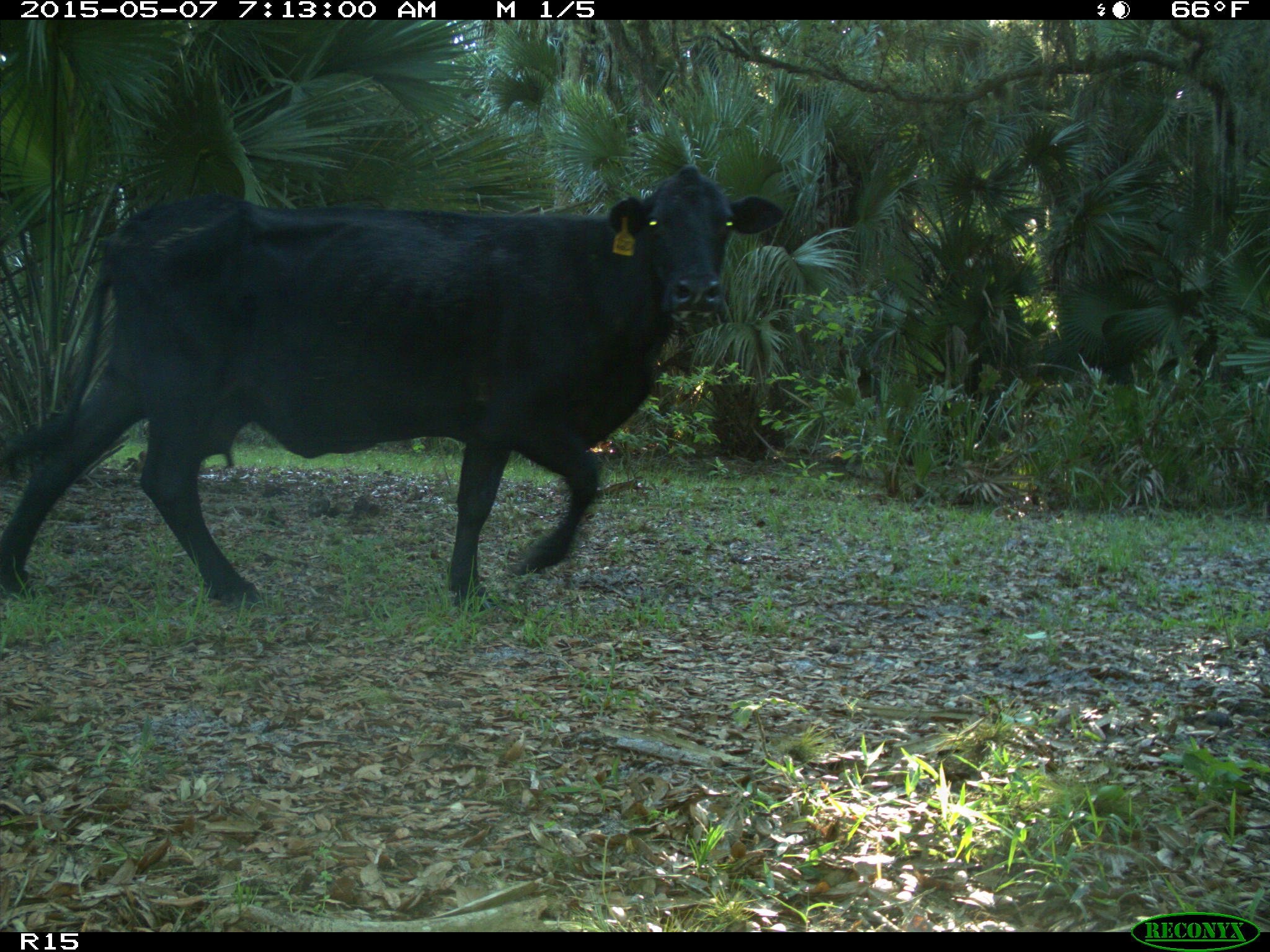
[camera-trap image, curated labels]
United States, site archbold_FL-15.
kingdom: Animalia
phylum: Chordata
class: Mammalia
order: Artiodactyla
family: Bovidae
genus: Bos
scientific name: Bos taurus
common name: domestic cow